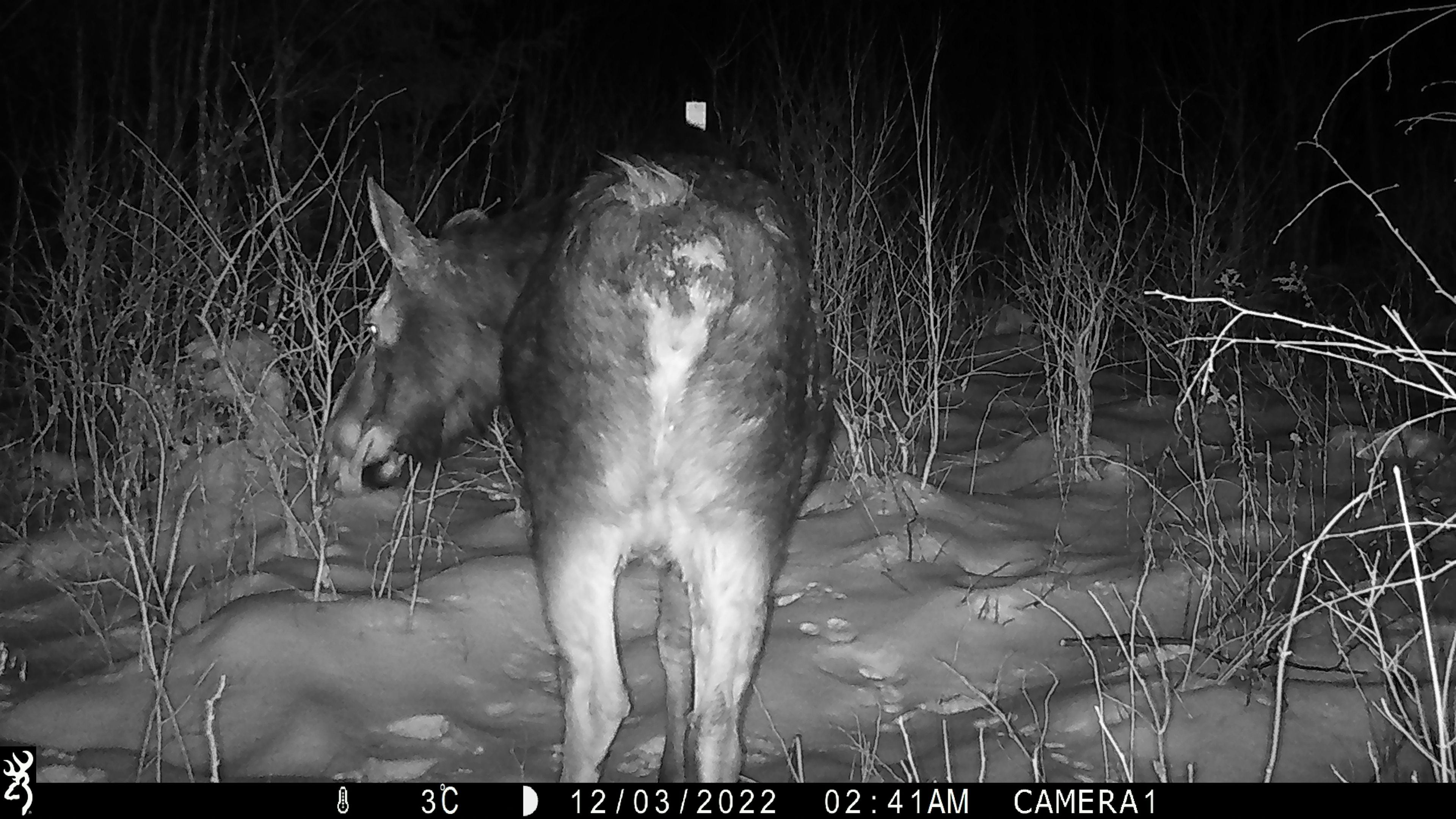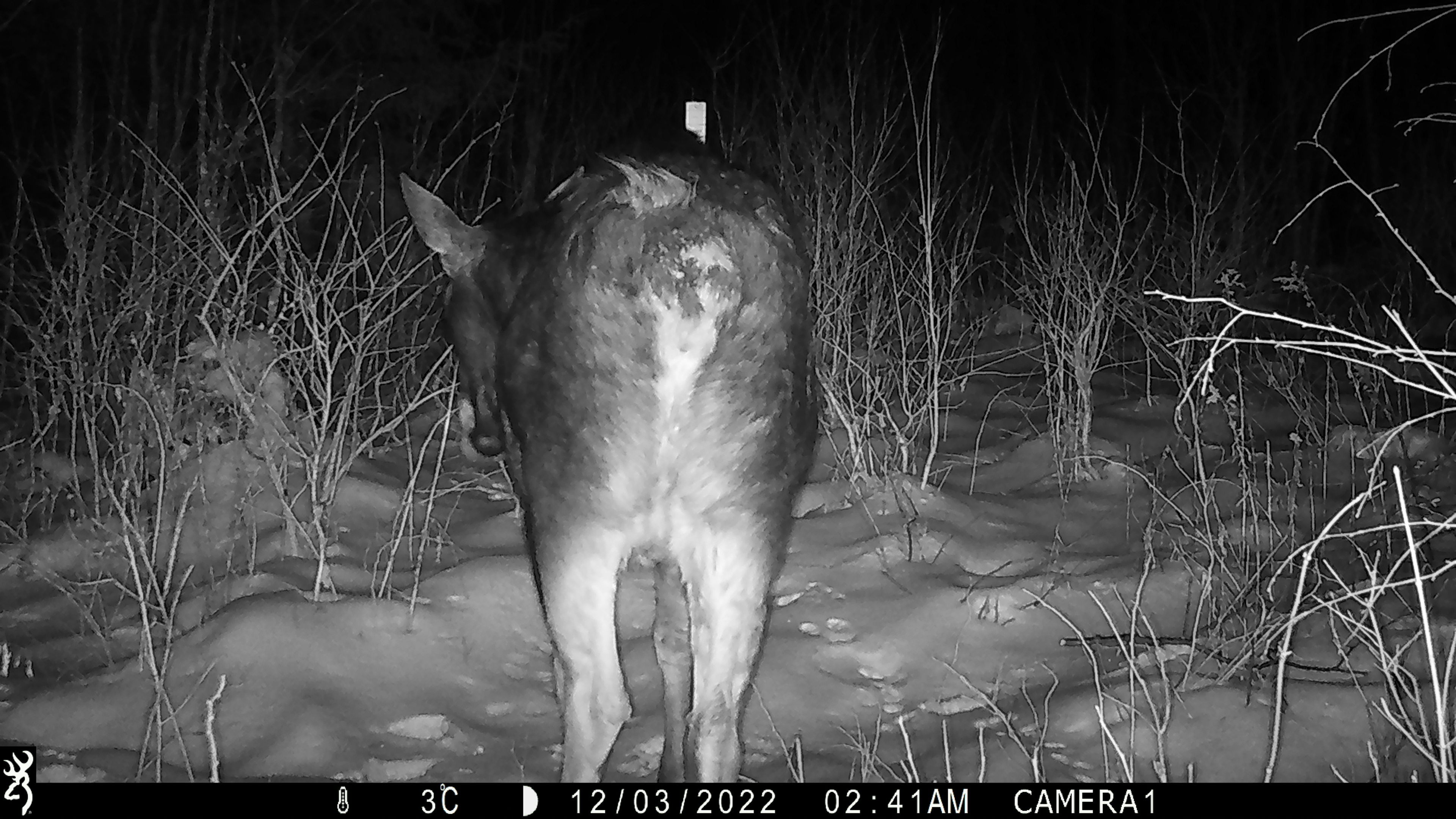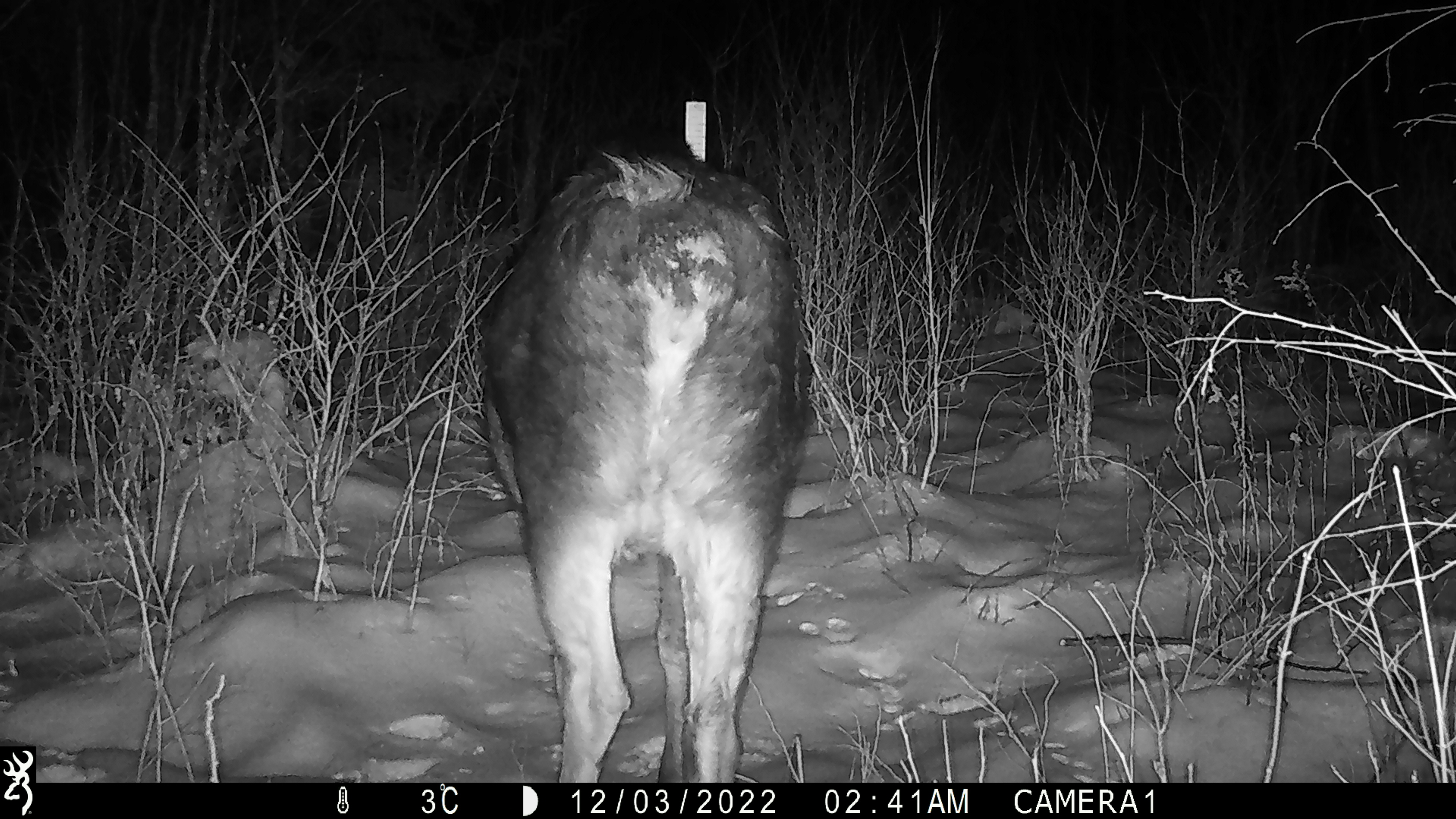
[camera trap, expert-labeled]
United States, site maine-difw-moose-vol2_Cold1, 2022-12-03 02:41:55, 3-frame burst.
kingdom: Animalia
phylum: Chordata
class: Mammalia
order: Artiodactyla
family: Cervidae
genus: Alces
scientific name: Alces alces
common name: moose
Moose (Alces alces).